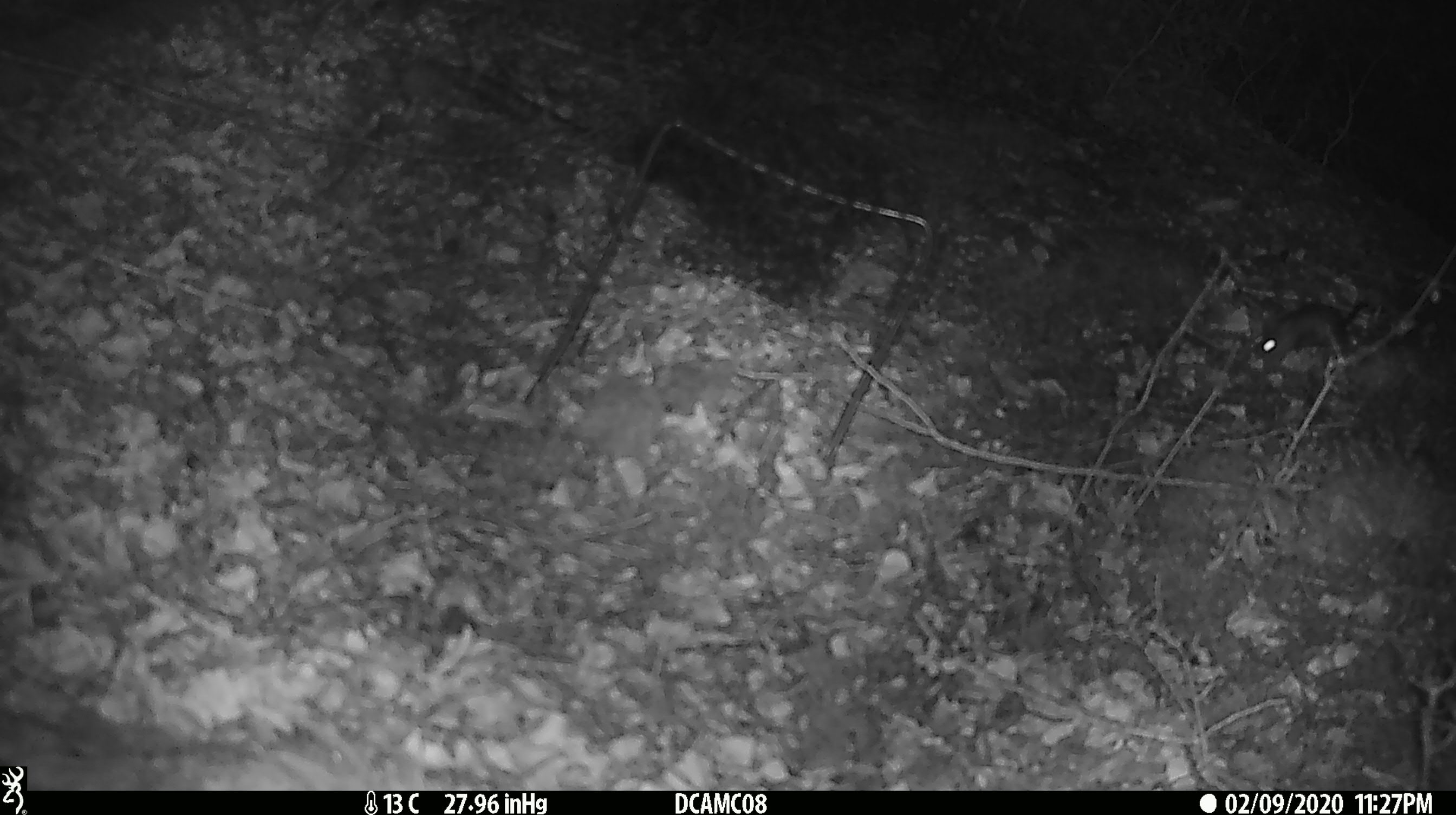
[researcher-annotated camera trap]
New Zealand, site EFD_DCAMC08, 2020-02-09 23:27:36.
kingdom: Animalia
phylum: Chordata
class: Mammalia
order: Rodentia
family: Muridae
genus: Mus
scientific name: Mus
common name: mouse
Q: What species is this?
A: Mouse (Mus).